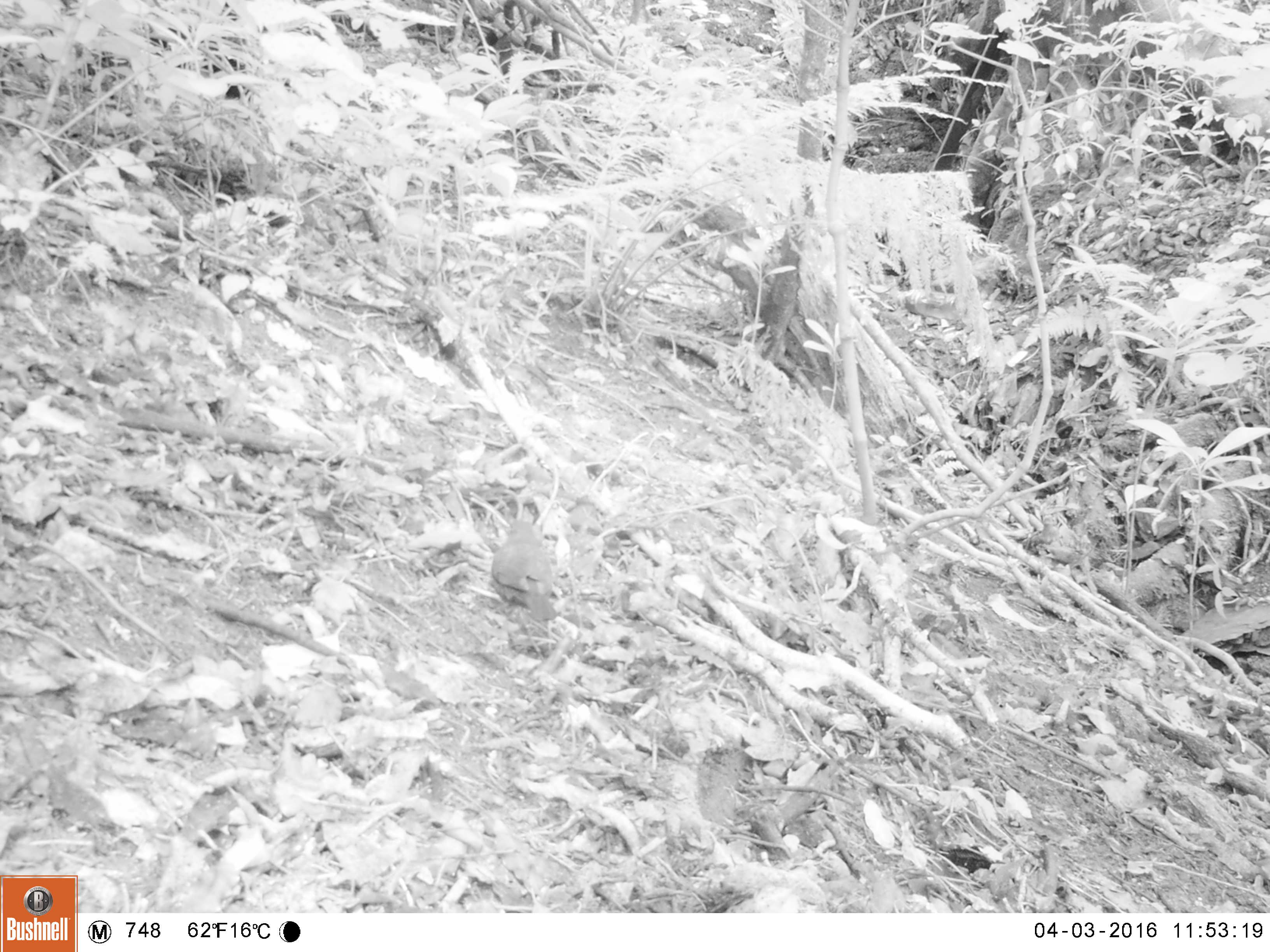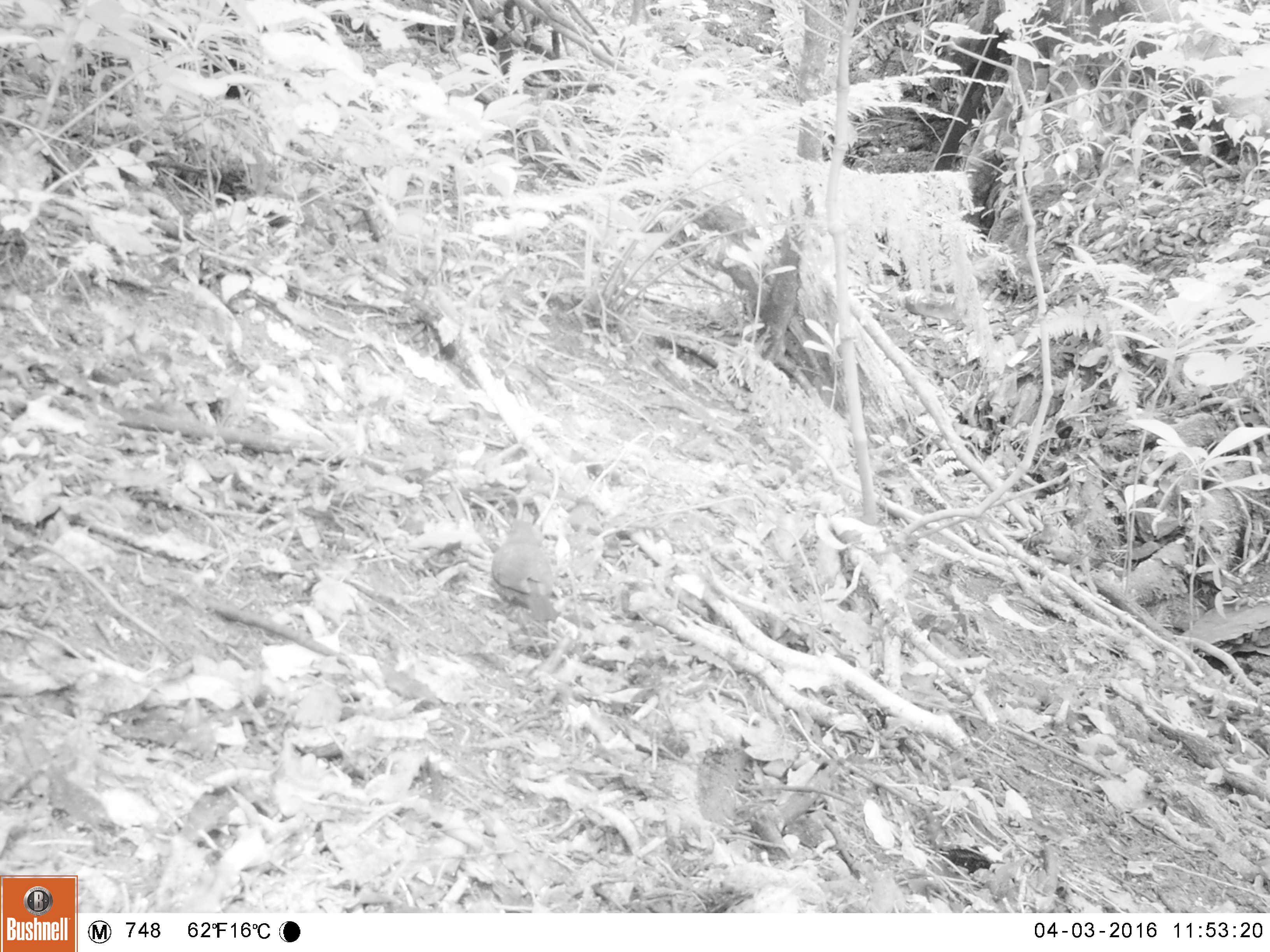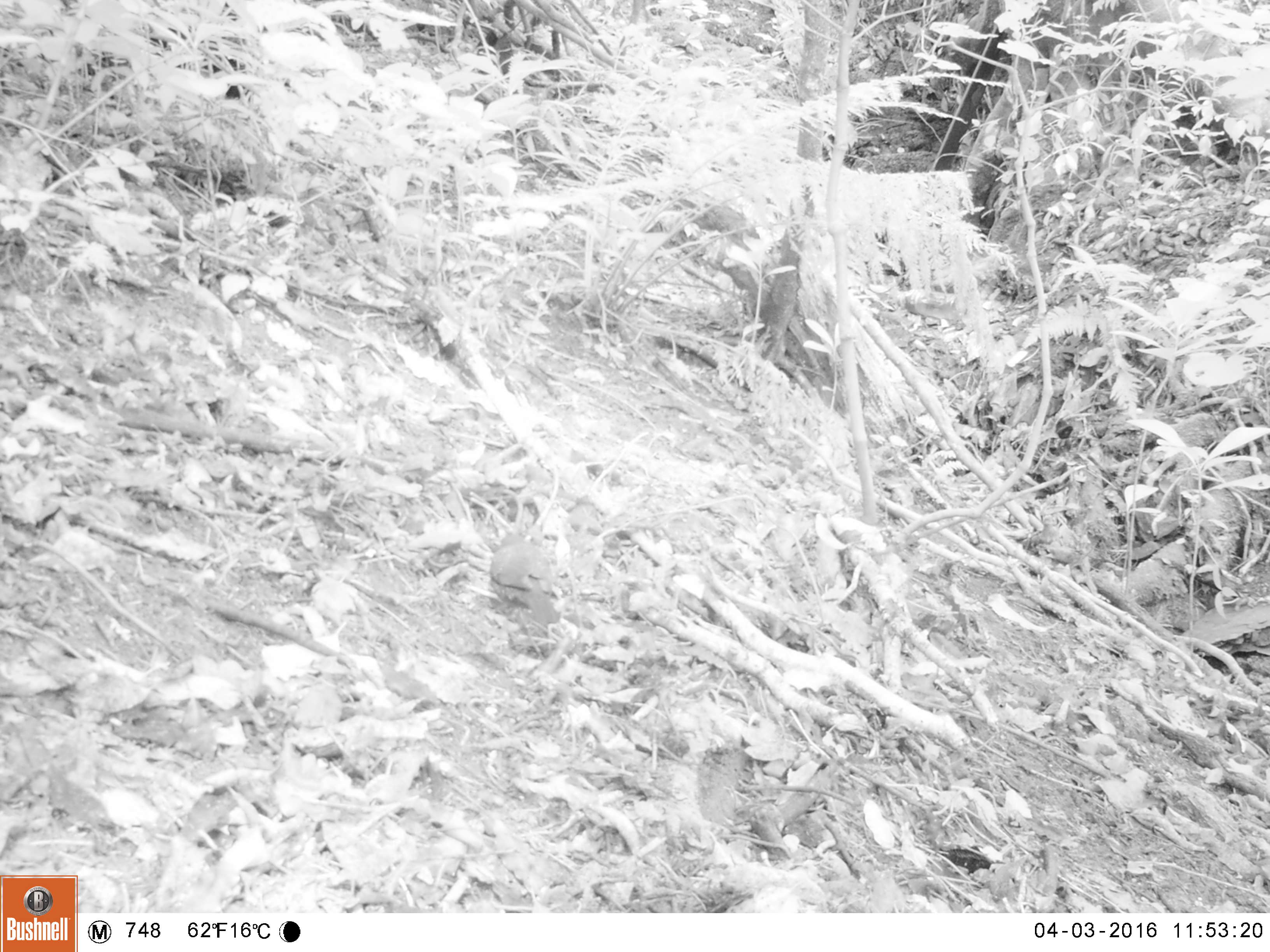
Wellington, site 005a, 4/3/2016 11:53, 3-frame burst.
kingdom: Animalia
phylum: Chordata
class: Aves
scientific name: Aves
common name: bird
Bird (Aves).